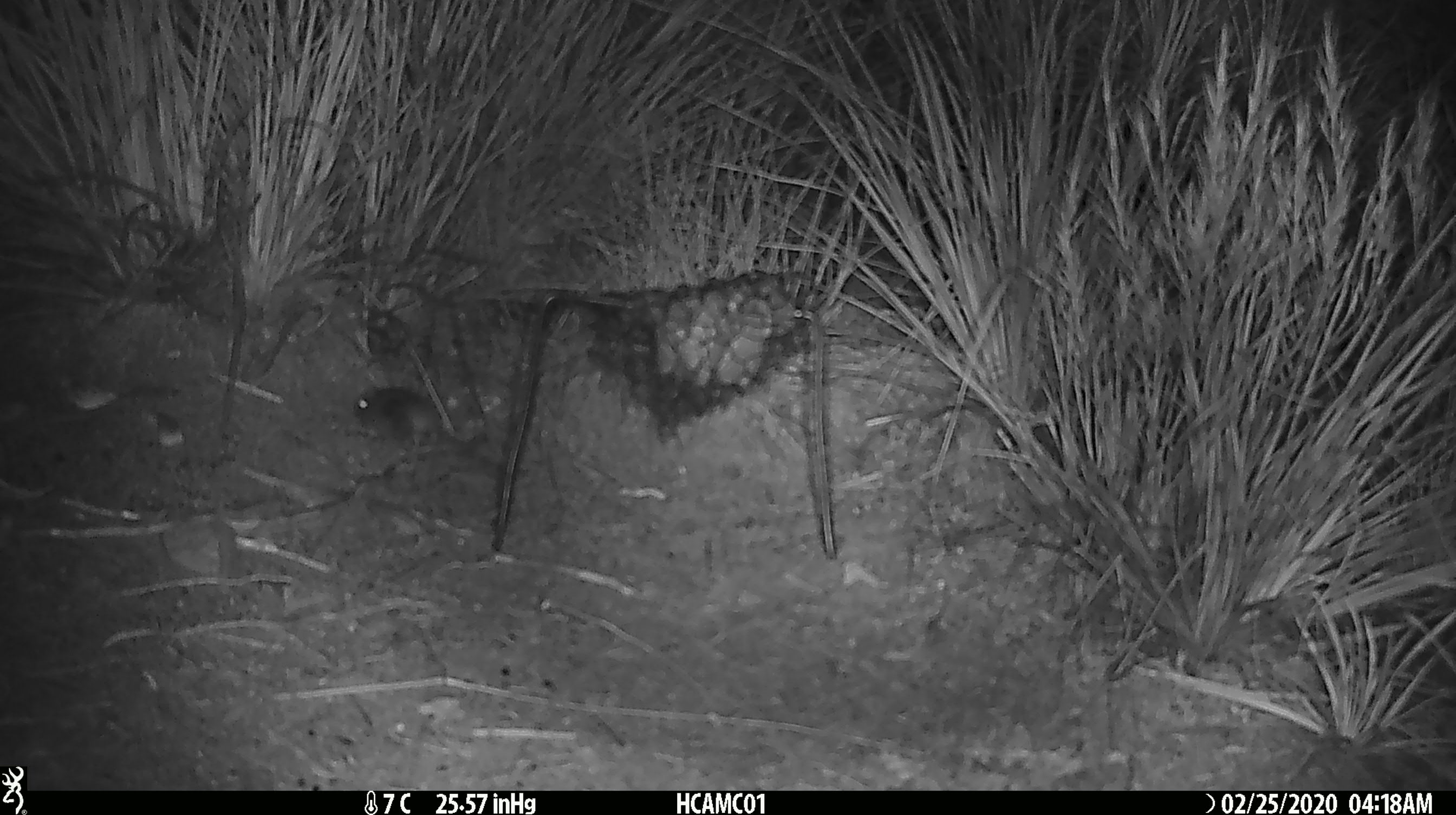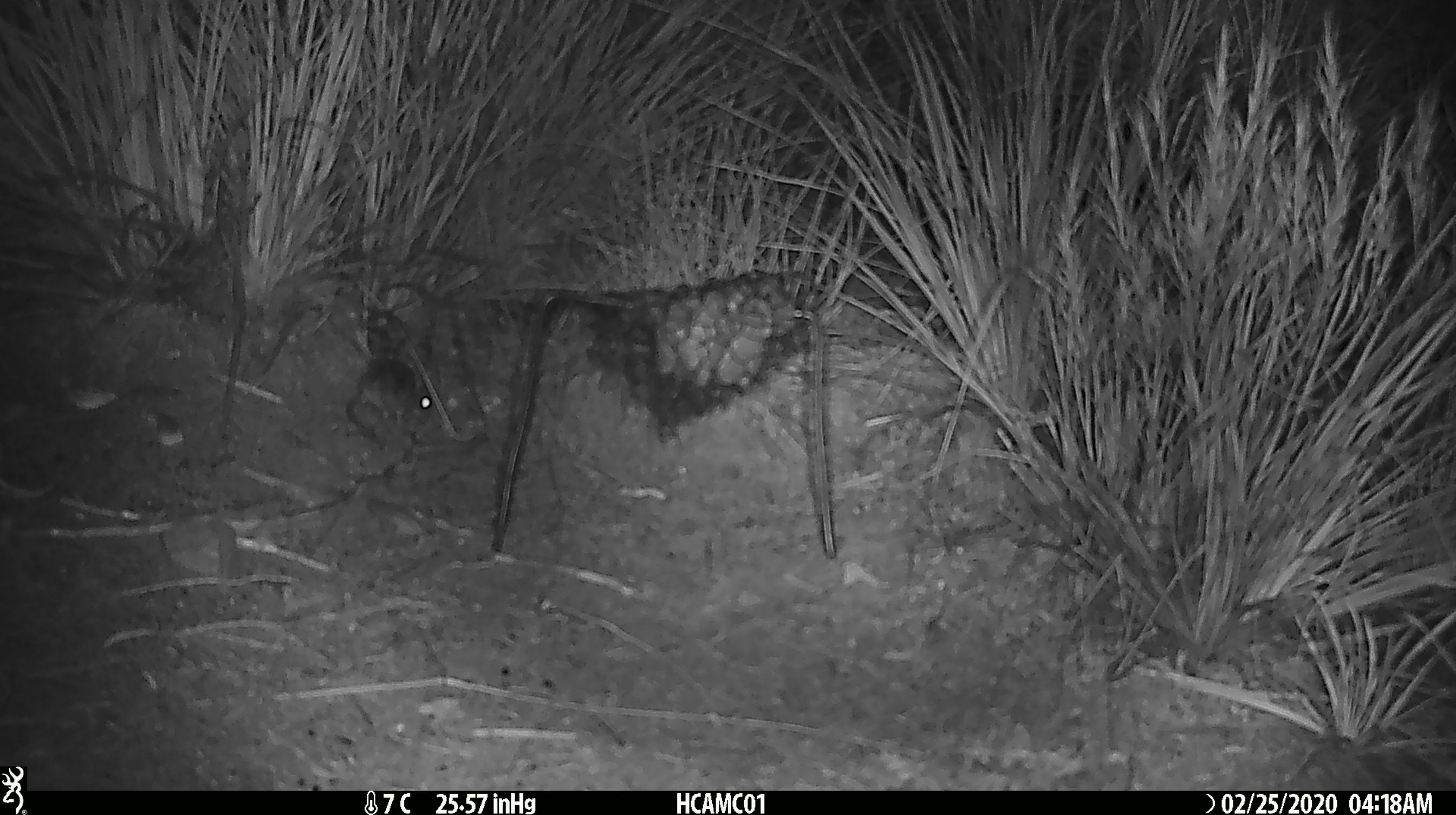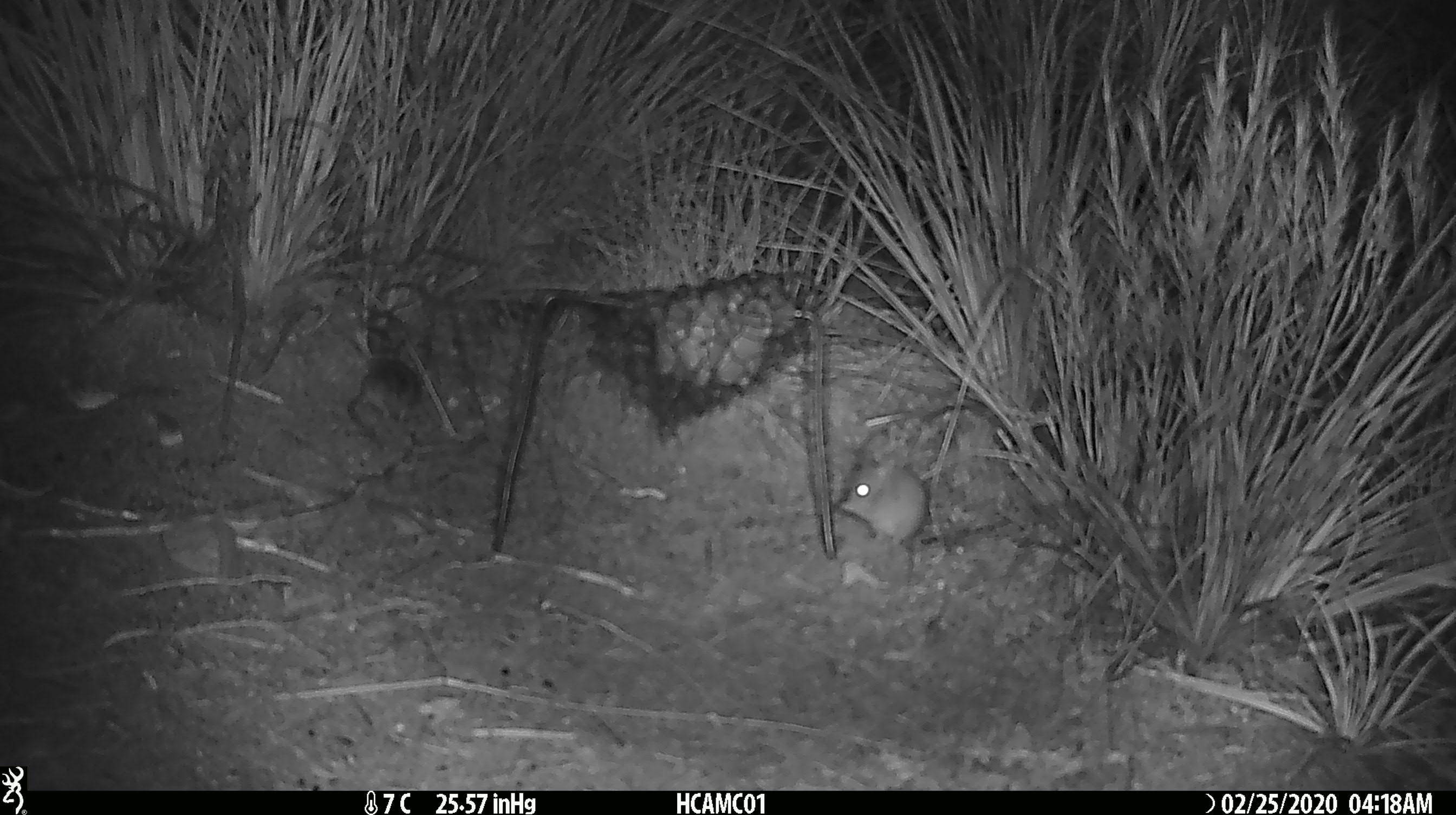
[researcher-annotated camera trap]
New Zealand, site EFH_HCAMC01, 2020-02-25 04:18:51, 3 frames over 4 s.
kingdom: Animalia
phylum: Chordata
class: Mammalia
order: Rodentia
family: Muridae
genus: Mus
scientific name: Mus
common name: mouse